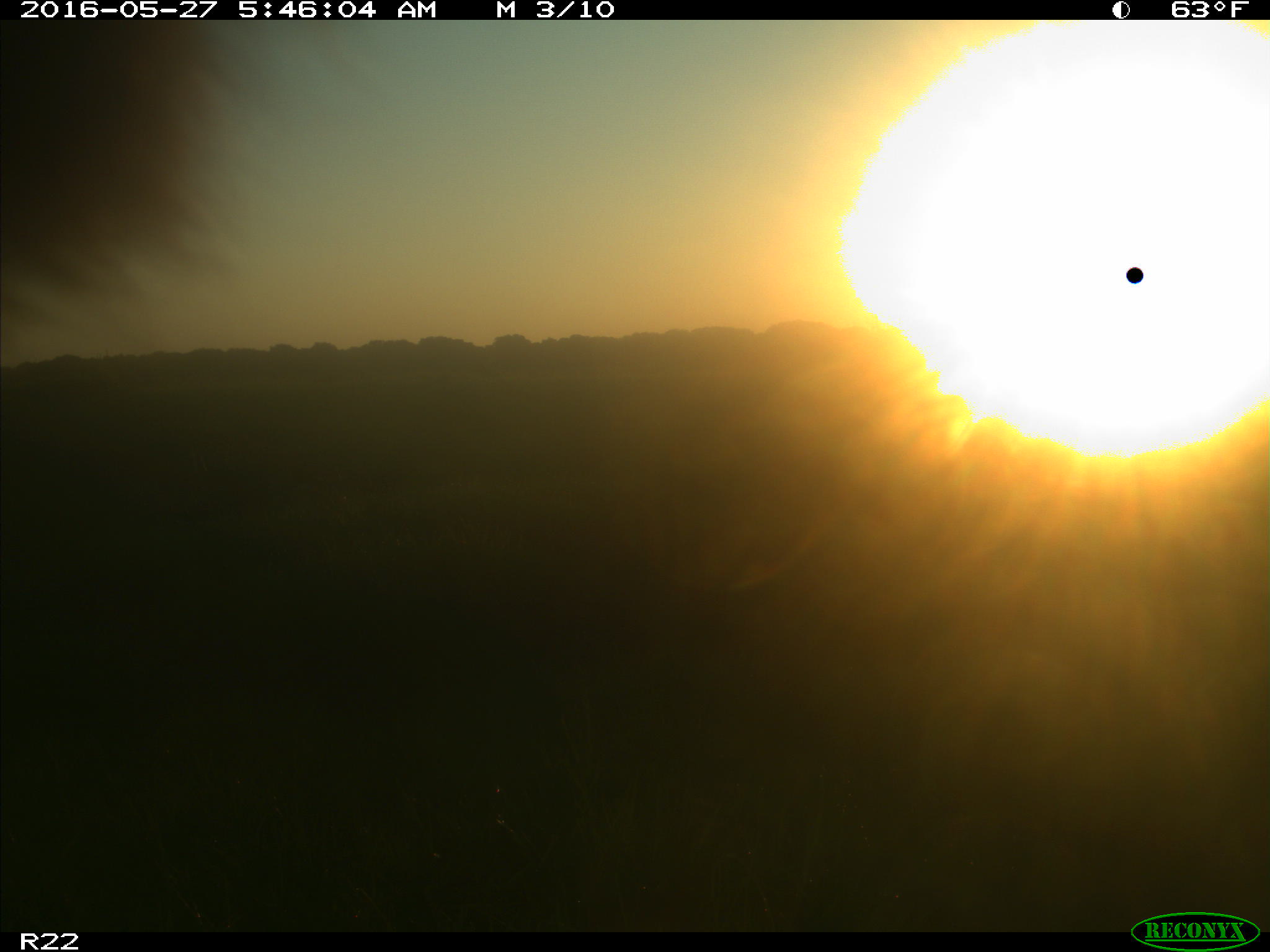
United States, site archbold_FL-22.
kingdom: Animalia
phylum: Chordata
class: Mammalia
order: Artiodactyla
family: Bovidae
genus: Bos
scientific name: Bos taurus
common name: domestic cow